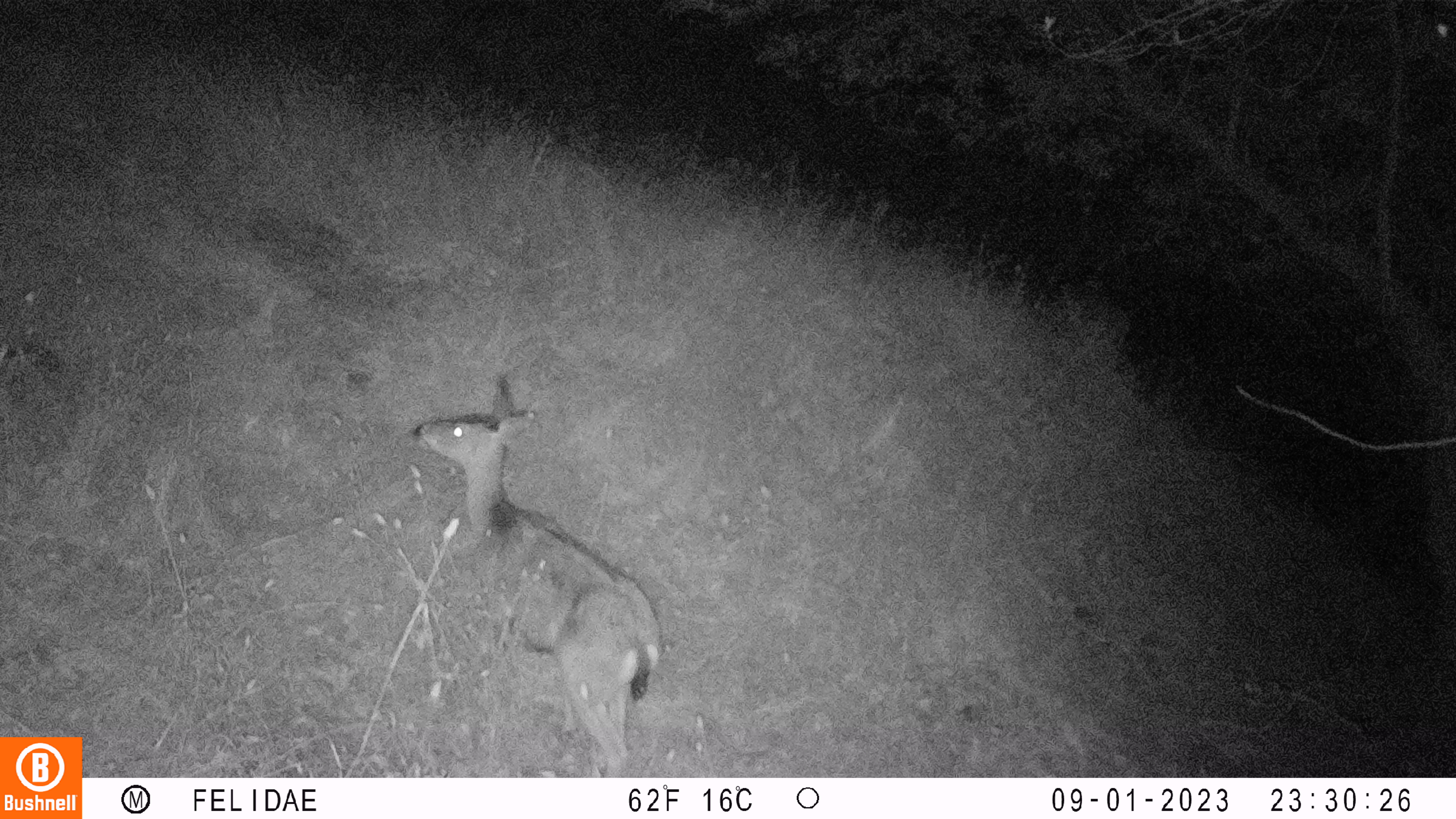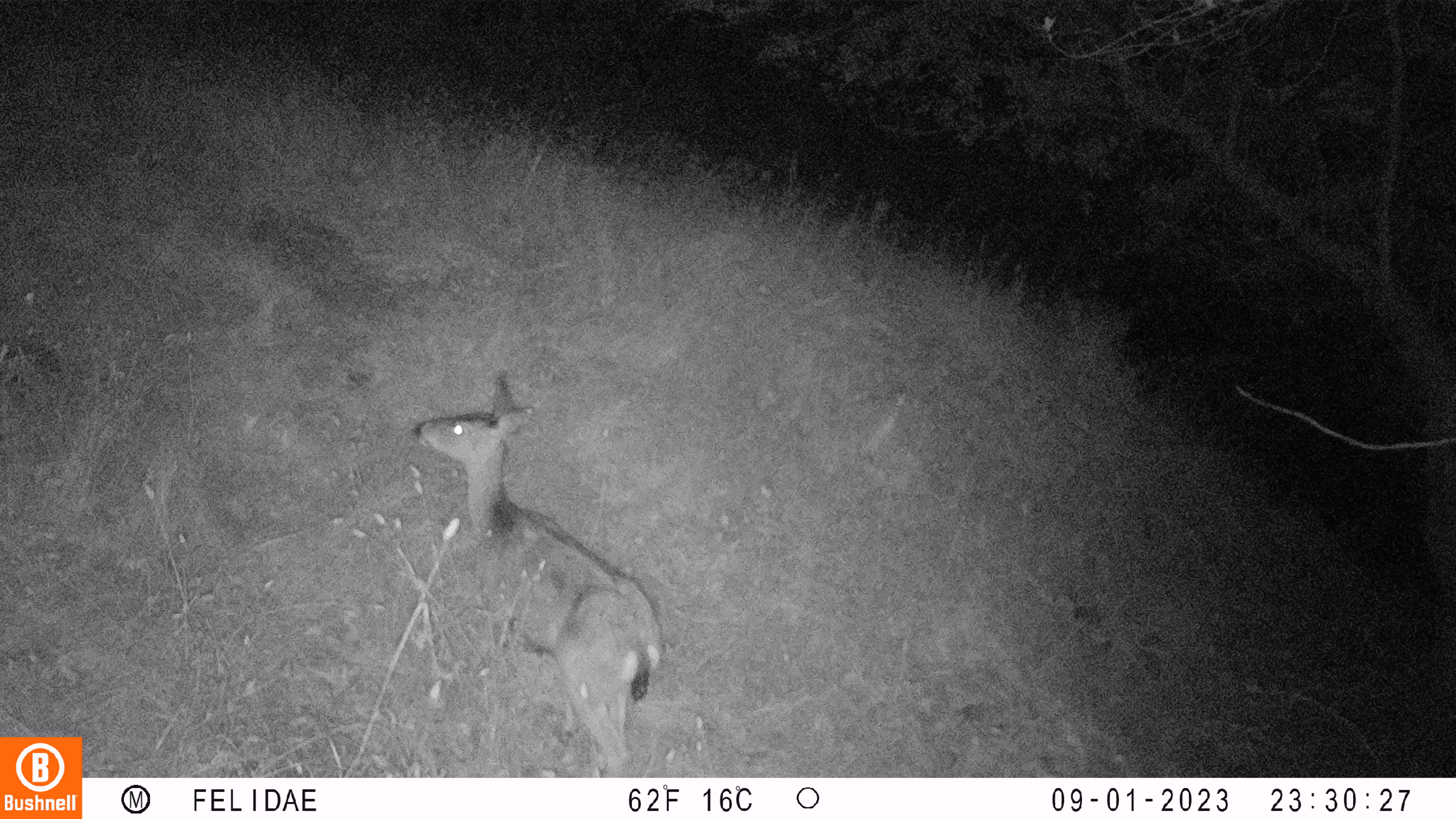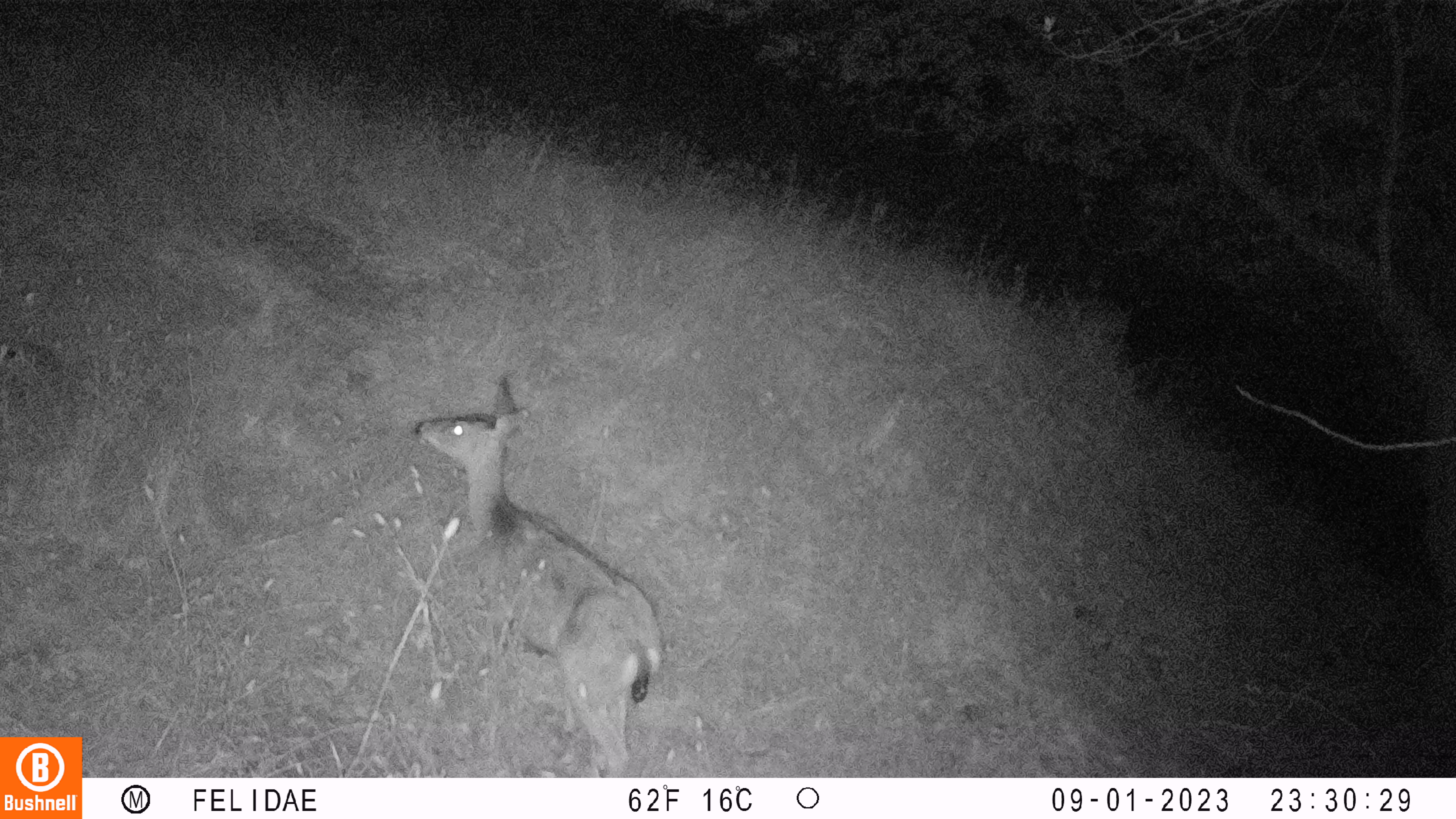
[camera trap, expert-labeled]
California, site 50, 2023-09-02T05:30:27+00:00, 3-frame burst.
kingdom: Animalia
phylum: Chordata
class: Mammalia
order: Artiodactyla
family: Cervidae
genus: Odocoileus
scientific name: Odocoileus hemionus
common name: mule deer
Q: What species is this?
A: Mule deer (Odocoileus hemionus).